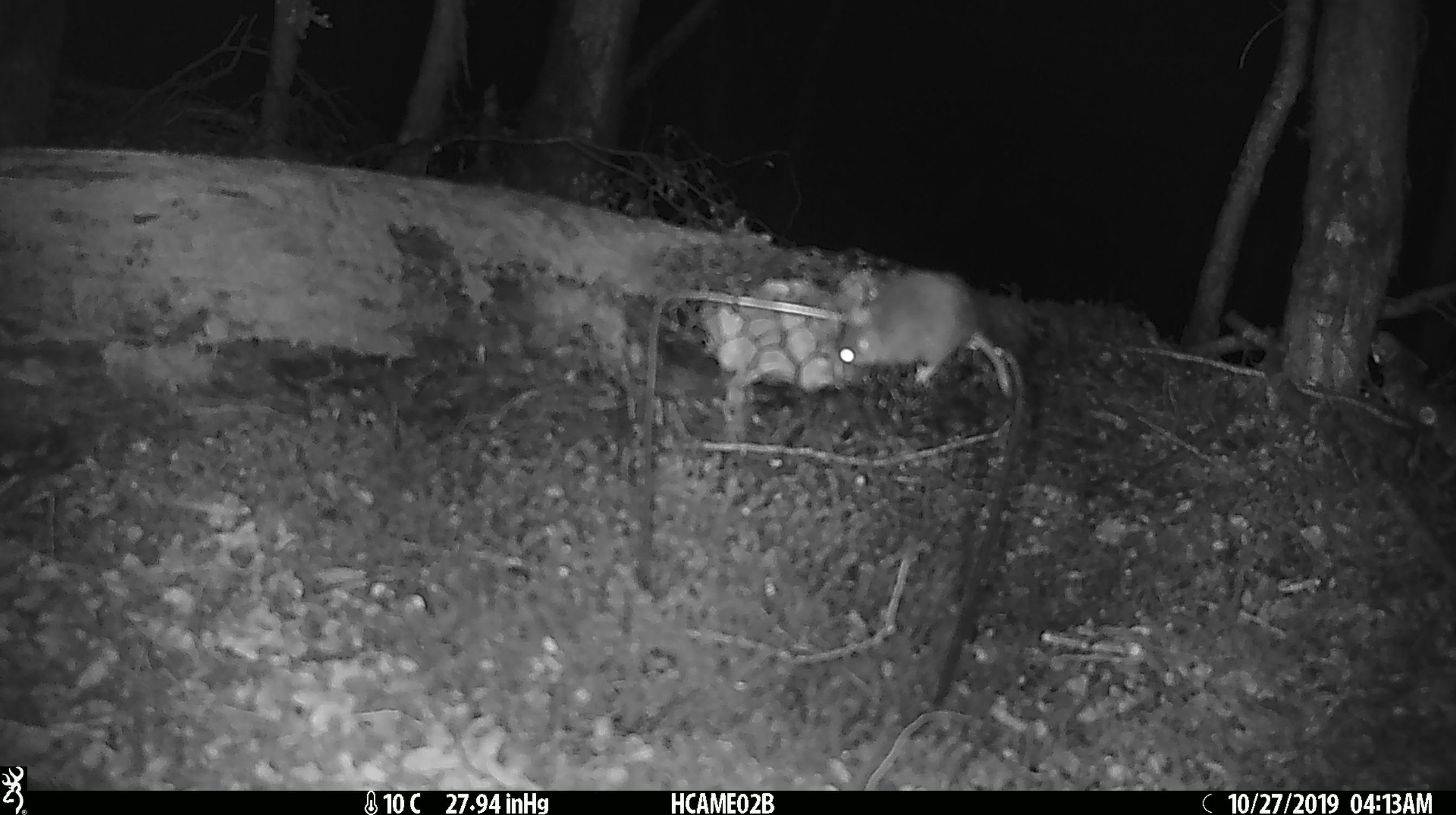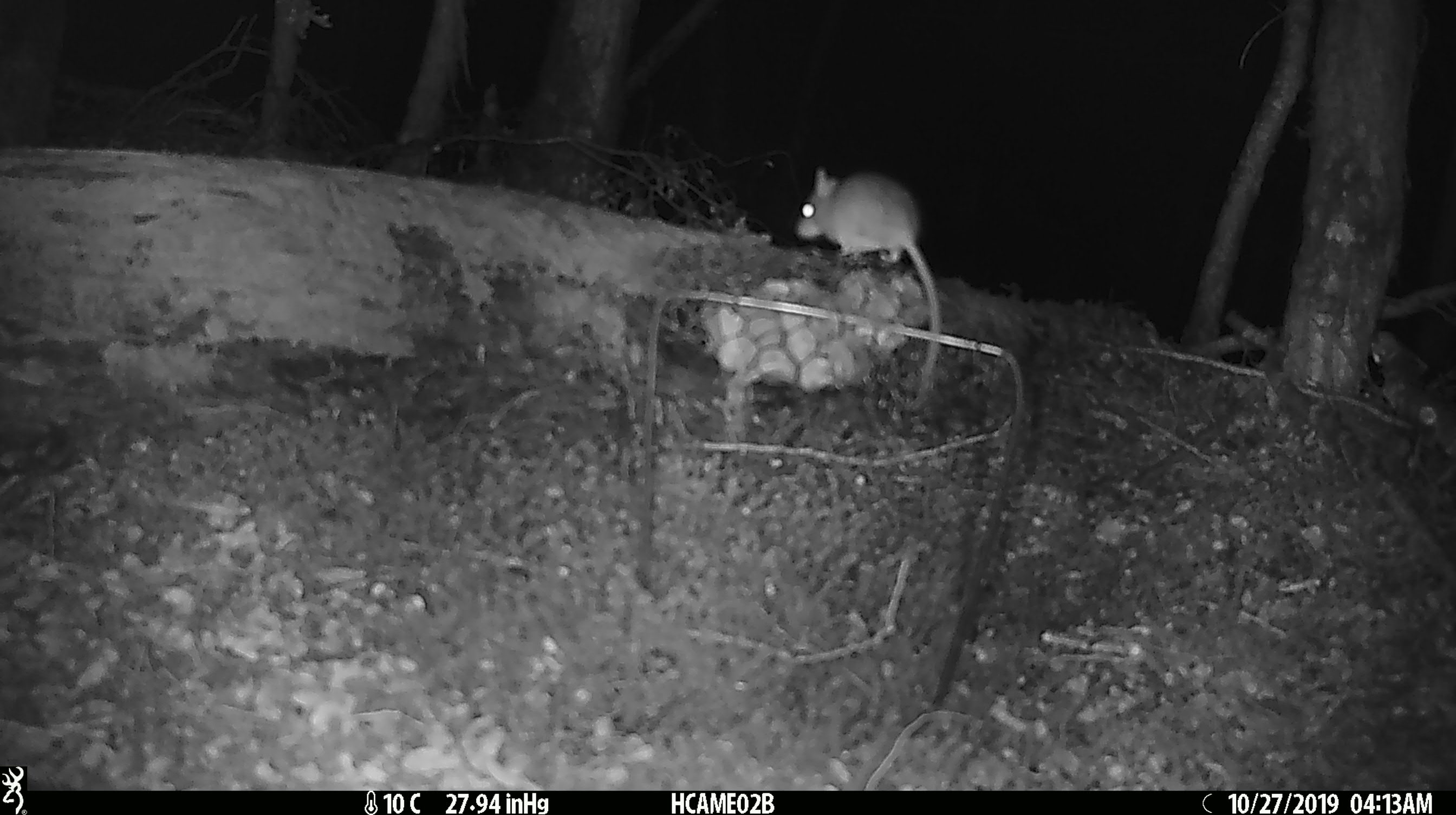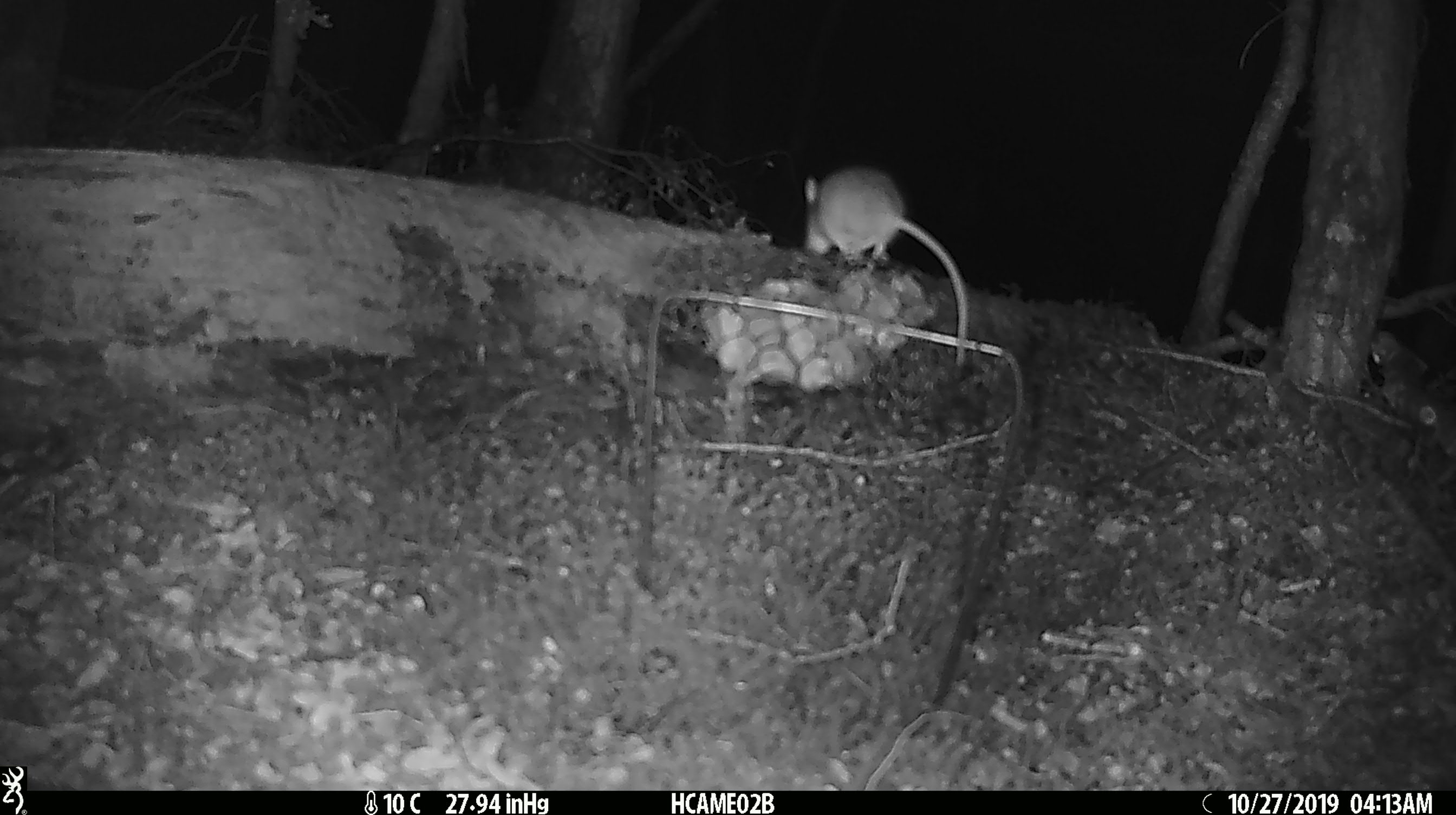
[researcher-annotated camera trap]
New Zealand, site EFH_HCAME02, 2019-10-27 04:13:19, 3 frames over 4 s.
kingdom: Animalia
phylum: Chordata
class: Mammalia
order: Rodentia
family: Muridae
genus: Mus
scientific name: Mus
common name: mouse